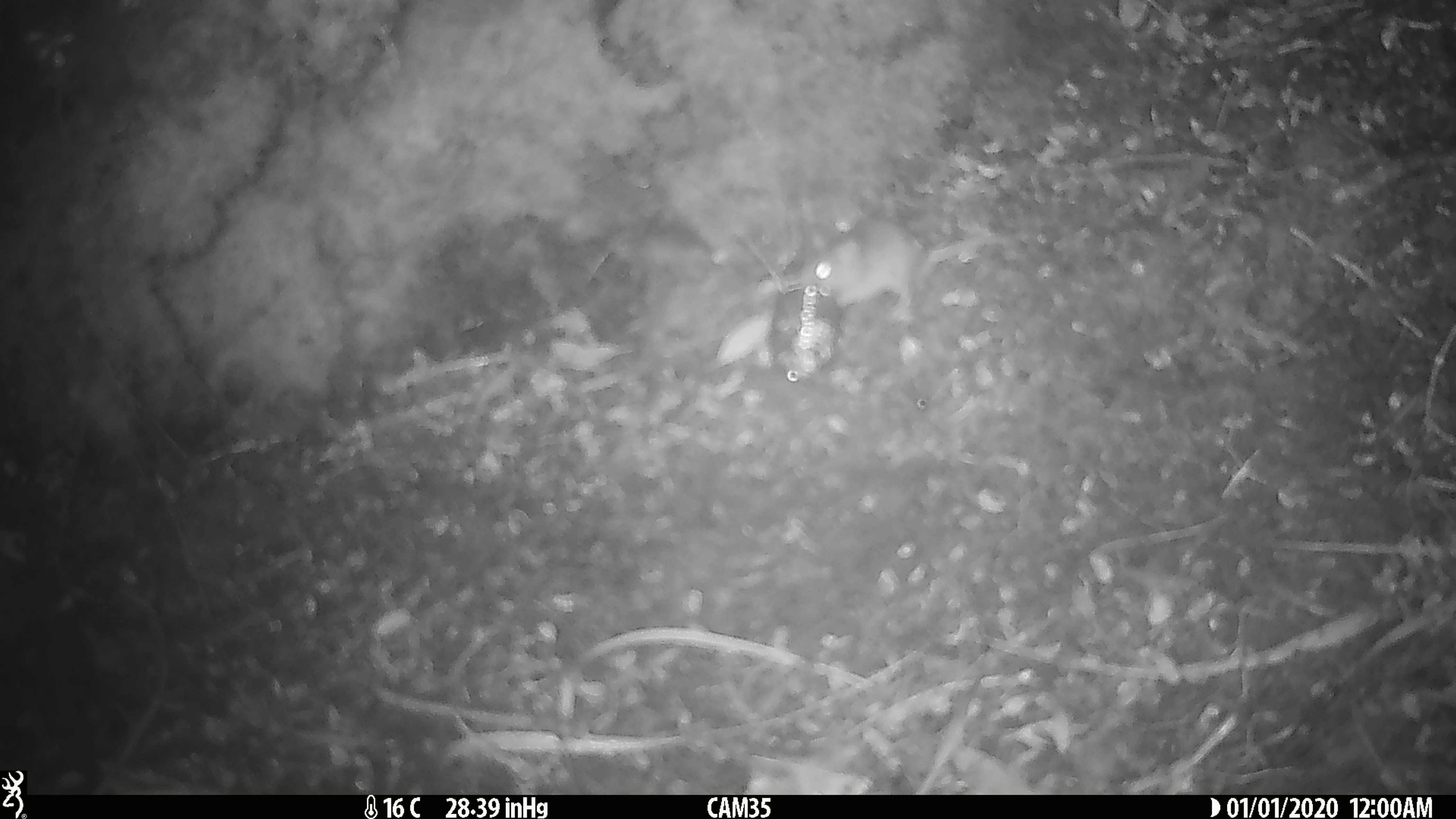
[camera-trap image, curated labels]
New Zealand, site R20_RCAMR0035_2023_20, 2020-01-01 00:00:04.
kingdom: Animalia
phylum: Chordata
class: Mammalia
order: Rodentia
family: Muridae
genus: Mus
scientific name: Mus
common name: mouse